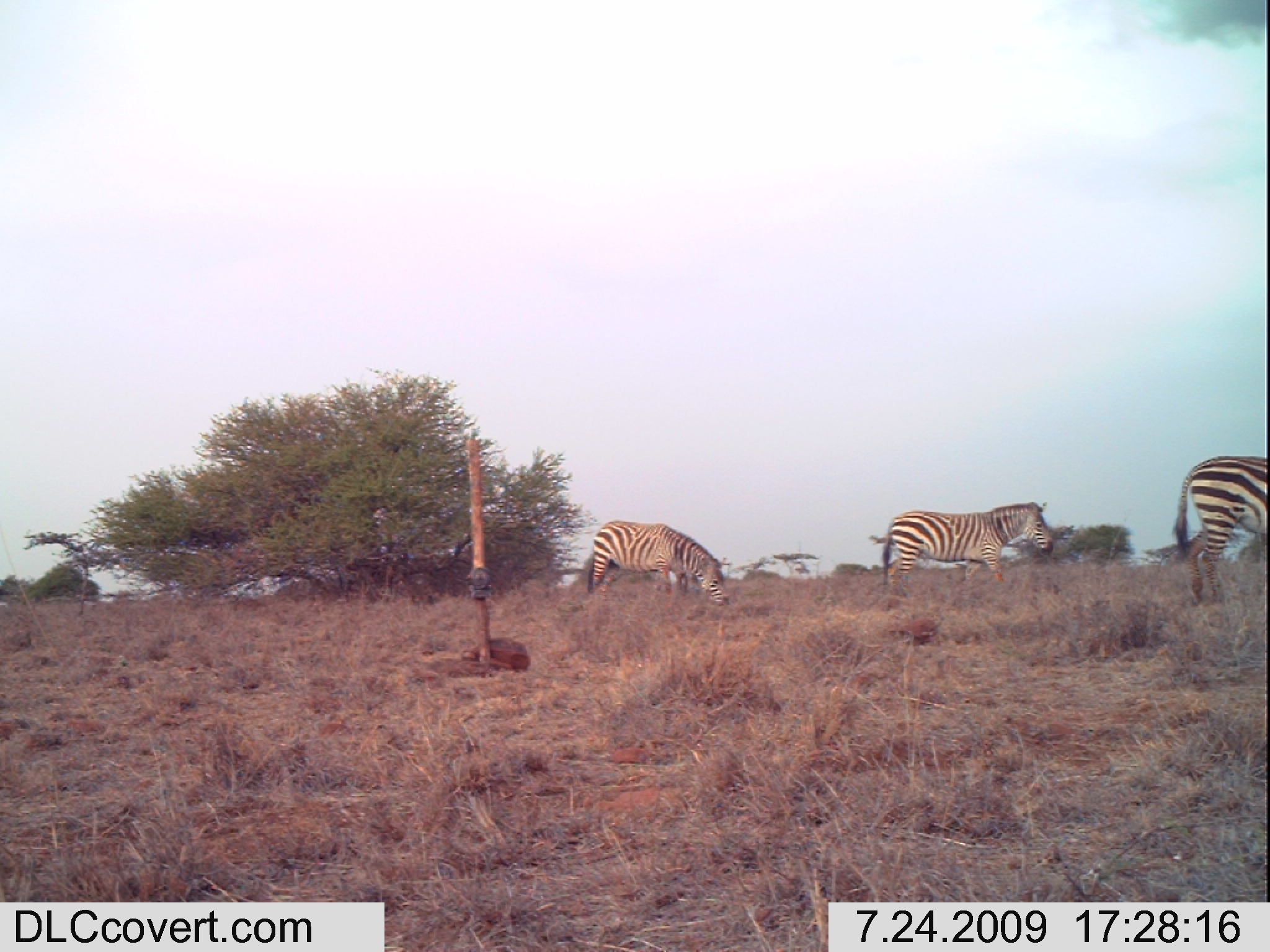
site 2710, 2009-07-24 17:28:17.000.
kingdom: Animalia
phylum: Chordata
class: Mammalia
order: Perissodactyla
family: Equidae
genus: Equus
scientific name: Equus quagga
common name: plains zebra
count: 3